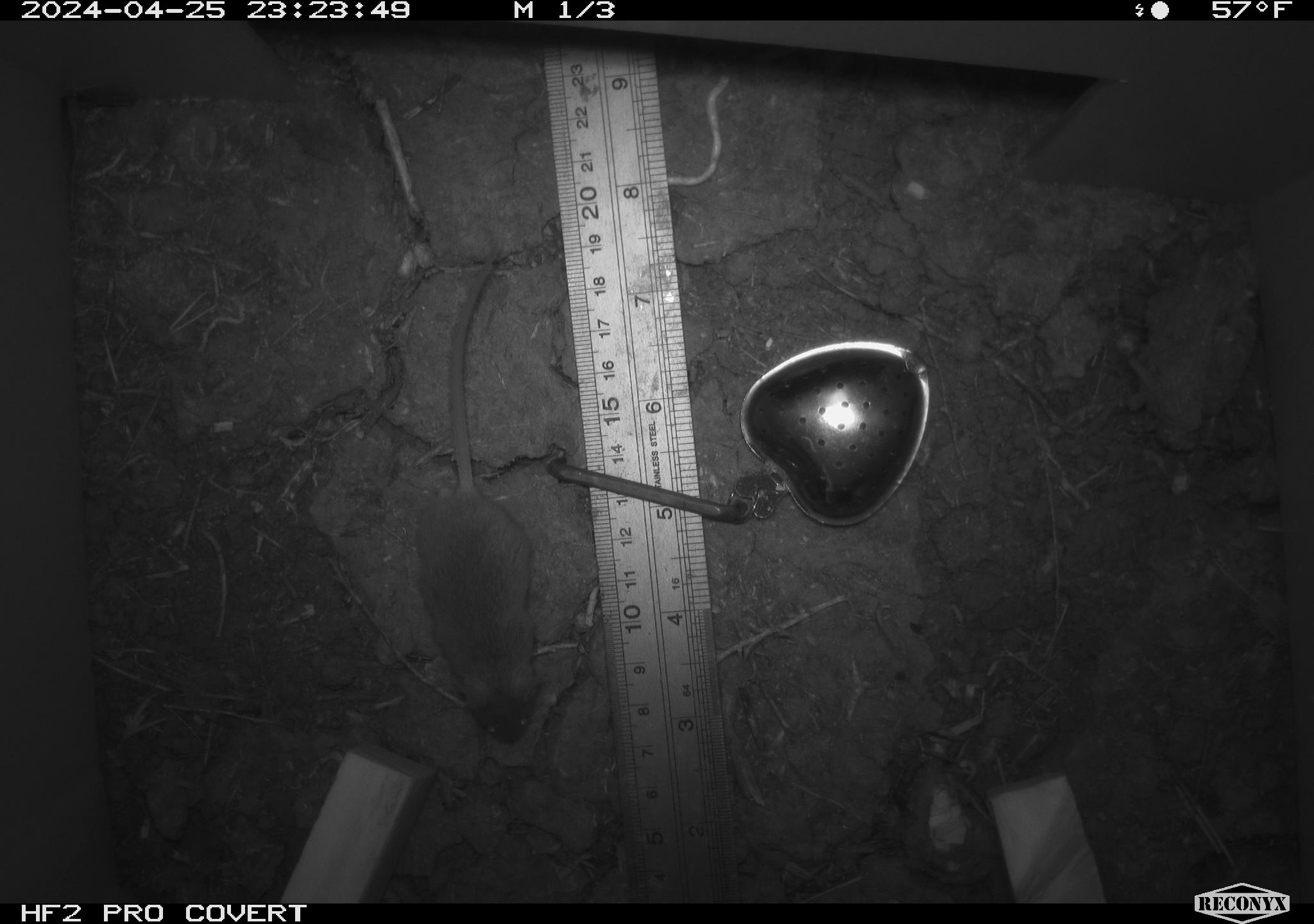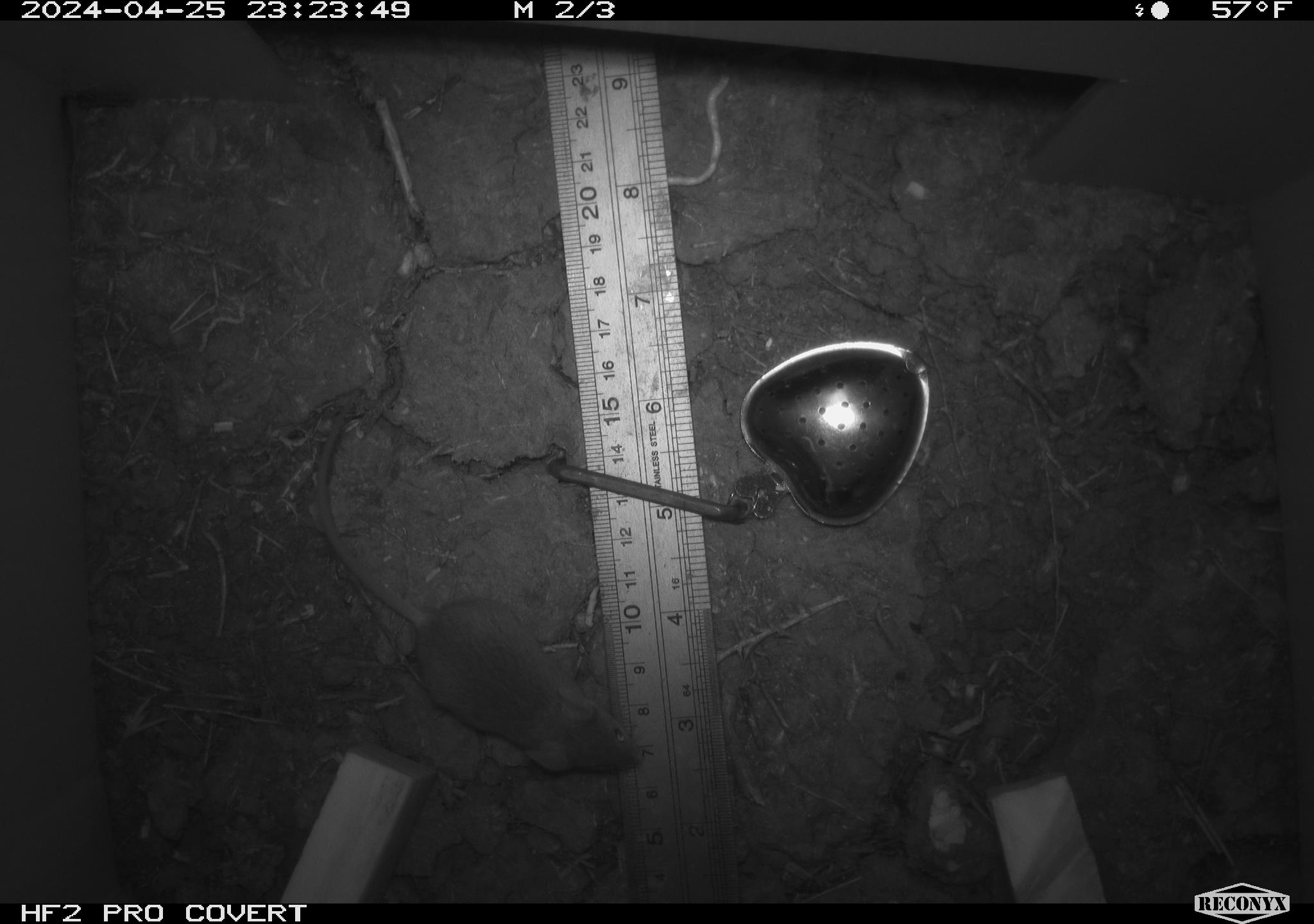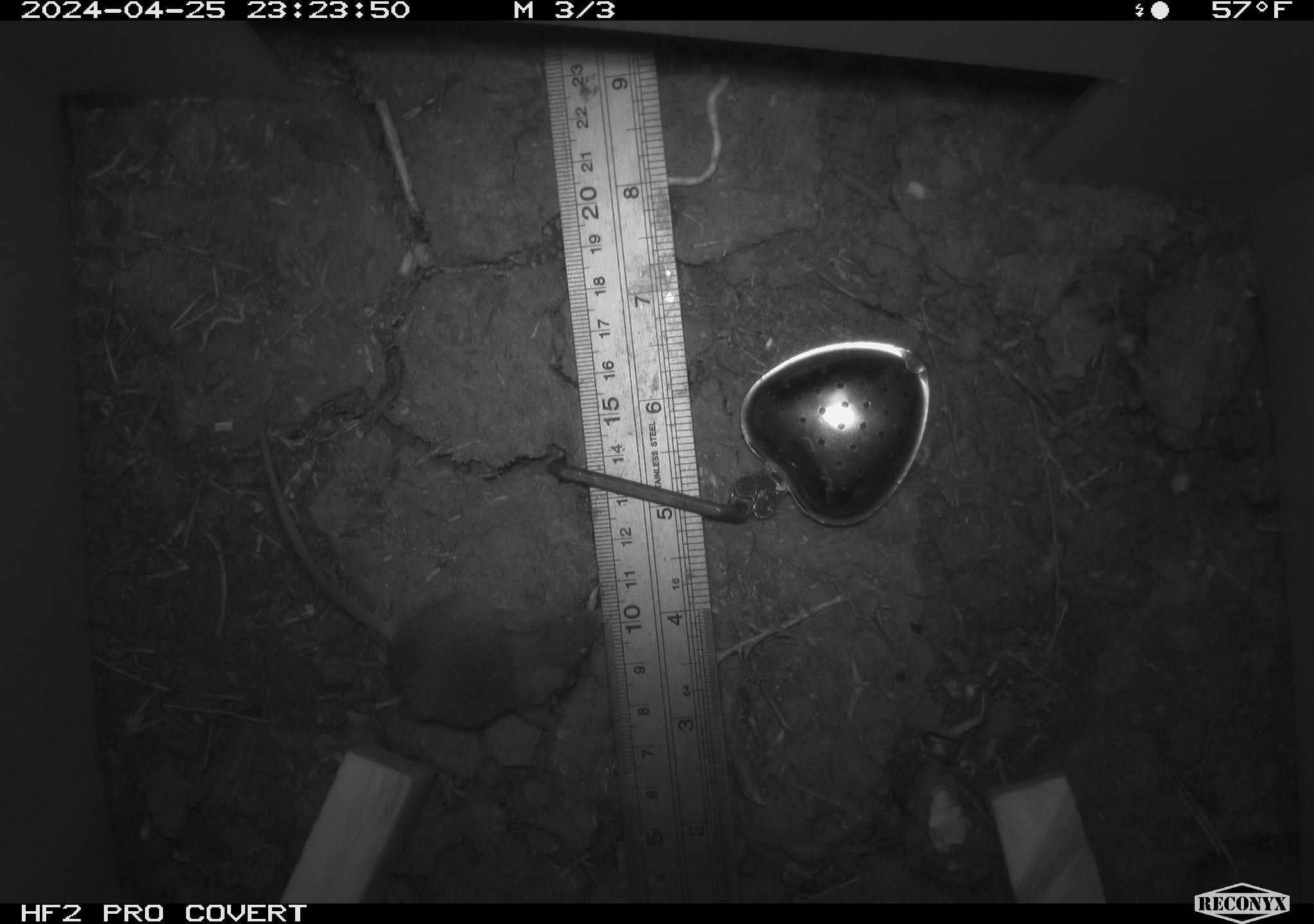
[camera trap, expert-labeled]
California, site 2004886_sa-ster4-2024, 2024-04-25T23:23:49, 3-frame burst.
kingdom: Animalia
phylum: Chordata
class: Mammalia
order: Rodentia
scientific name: Rodentia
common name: mouse species